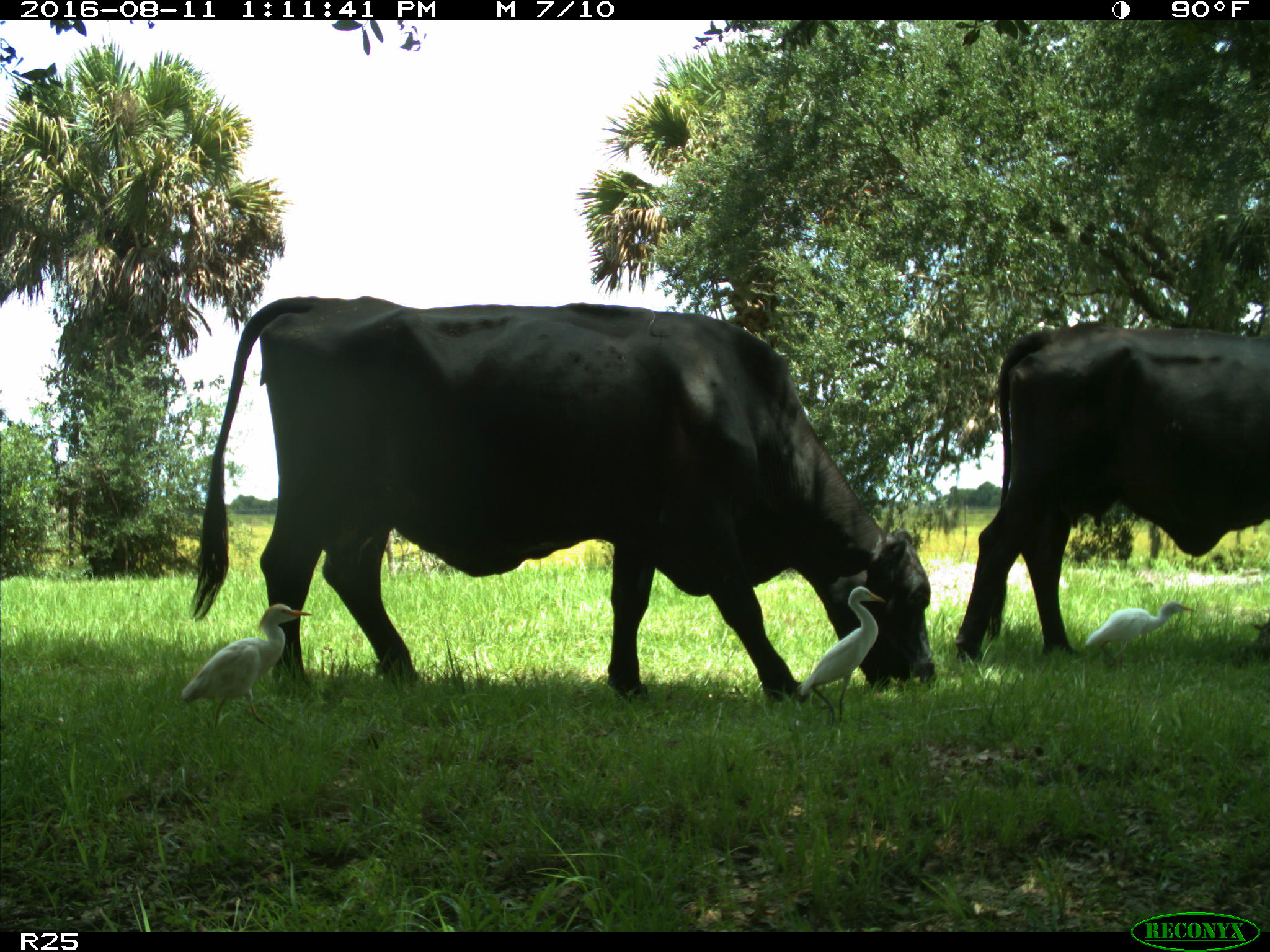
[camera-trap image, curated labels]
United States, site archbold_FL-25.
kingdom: Animalia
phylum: Chordata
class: Mammalia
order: Artiodactyla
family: Bovidae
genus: Bos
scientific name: Bos taurus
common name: domestic cow